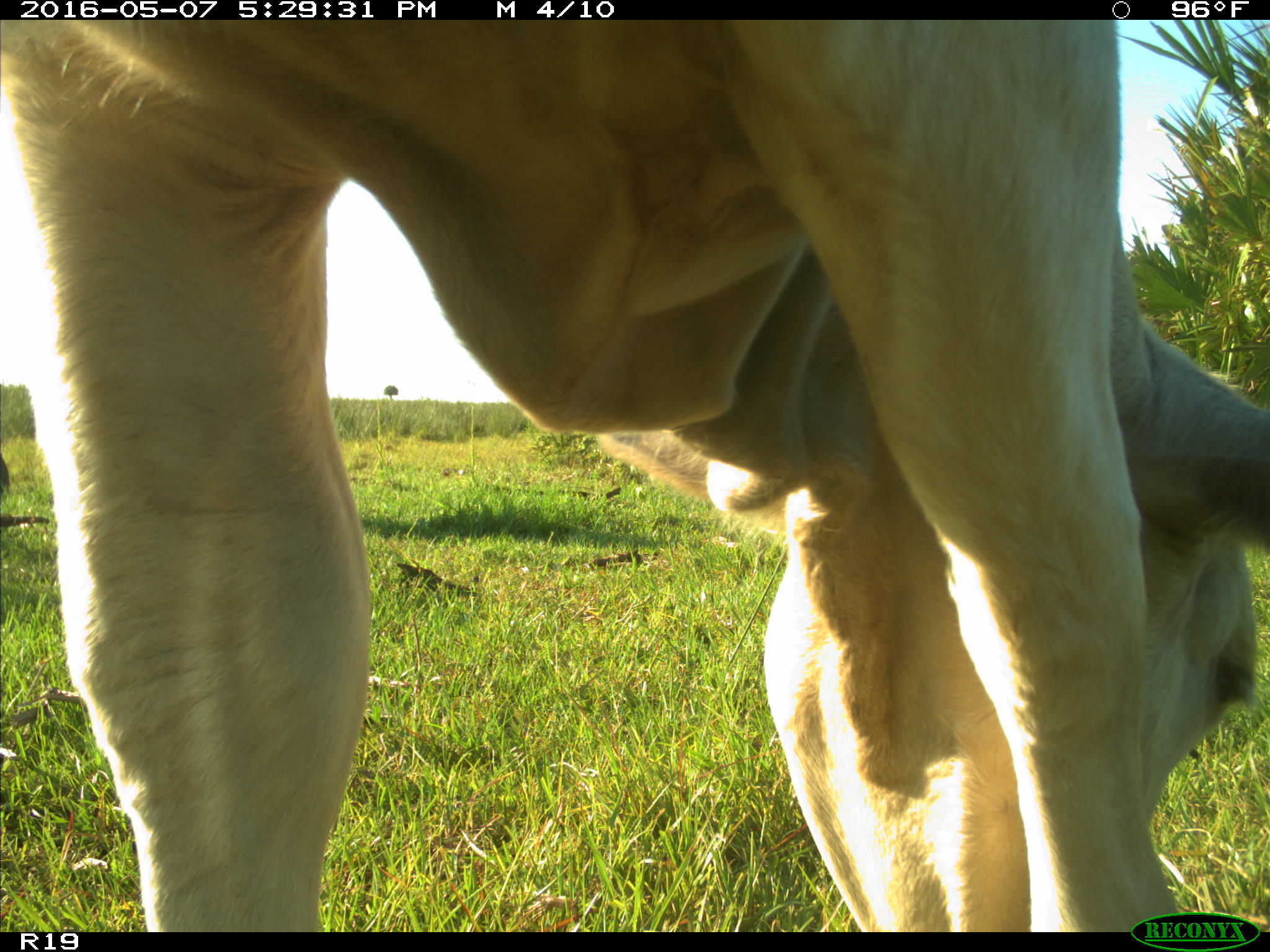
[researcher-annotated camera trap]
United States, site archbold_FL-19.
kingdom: Animalia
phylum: Chordata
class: Mammalia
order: Artiodactyla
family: Bovidae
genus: Bos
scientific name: Bos taurus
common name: domestic cow